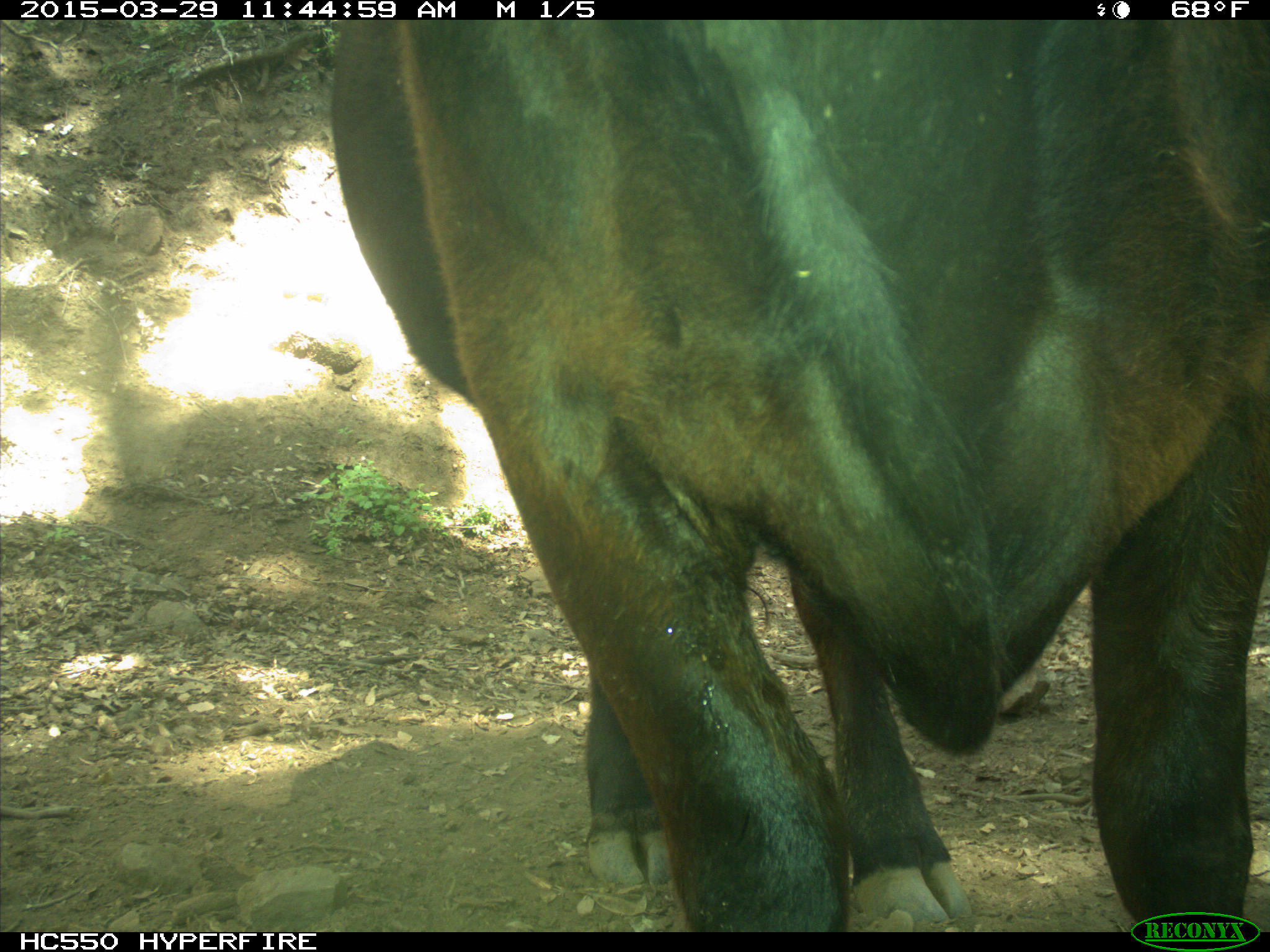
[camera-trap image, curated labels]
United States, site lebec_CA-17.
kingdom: Animalia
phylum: Chordata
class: Mammalia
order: Artiodactyla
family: Bovidae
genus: Bos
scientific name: Bos taurus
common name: domestic cow